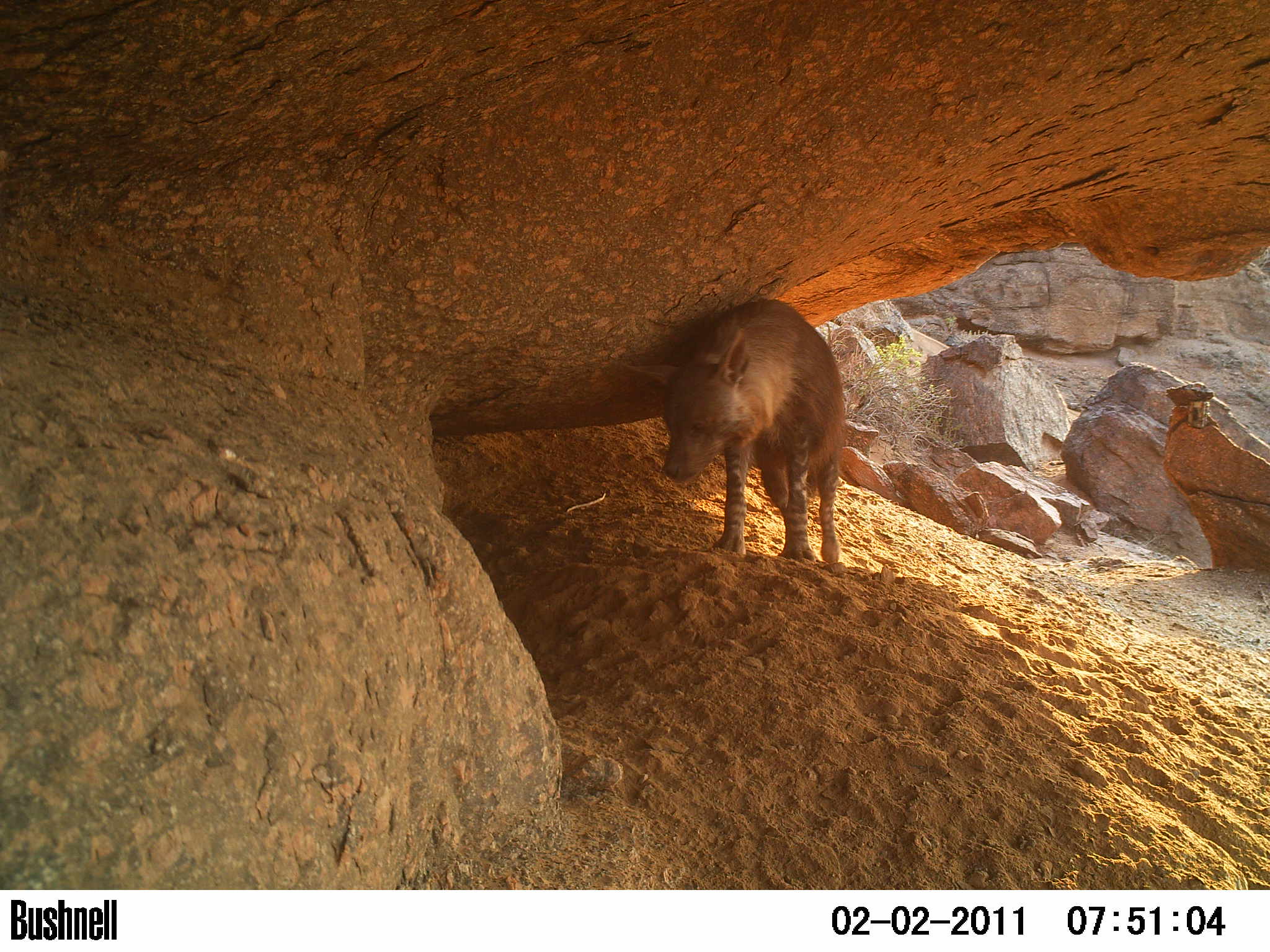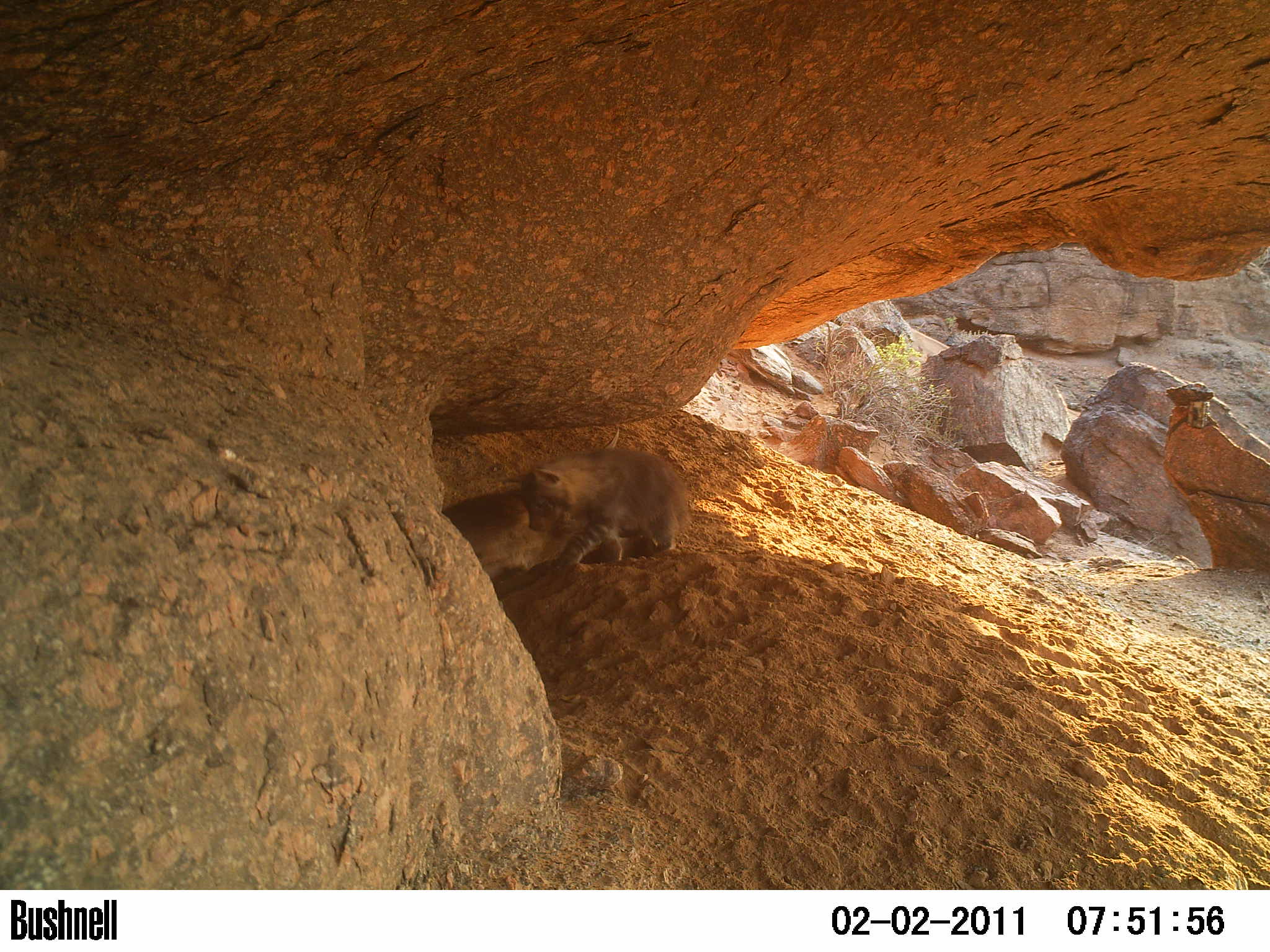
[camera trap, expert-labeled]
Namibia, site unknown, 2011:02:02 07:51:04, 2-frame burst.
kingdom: Animalia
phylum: Chordata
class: Mammalia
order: Carnivora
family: Hyaenidae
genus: Parahyaena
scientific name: Parahyaena brunnea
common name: brown hyena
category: hyaena brunnea